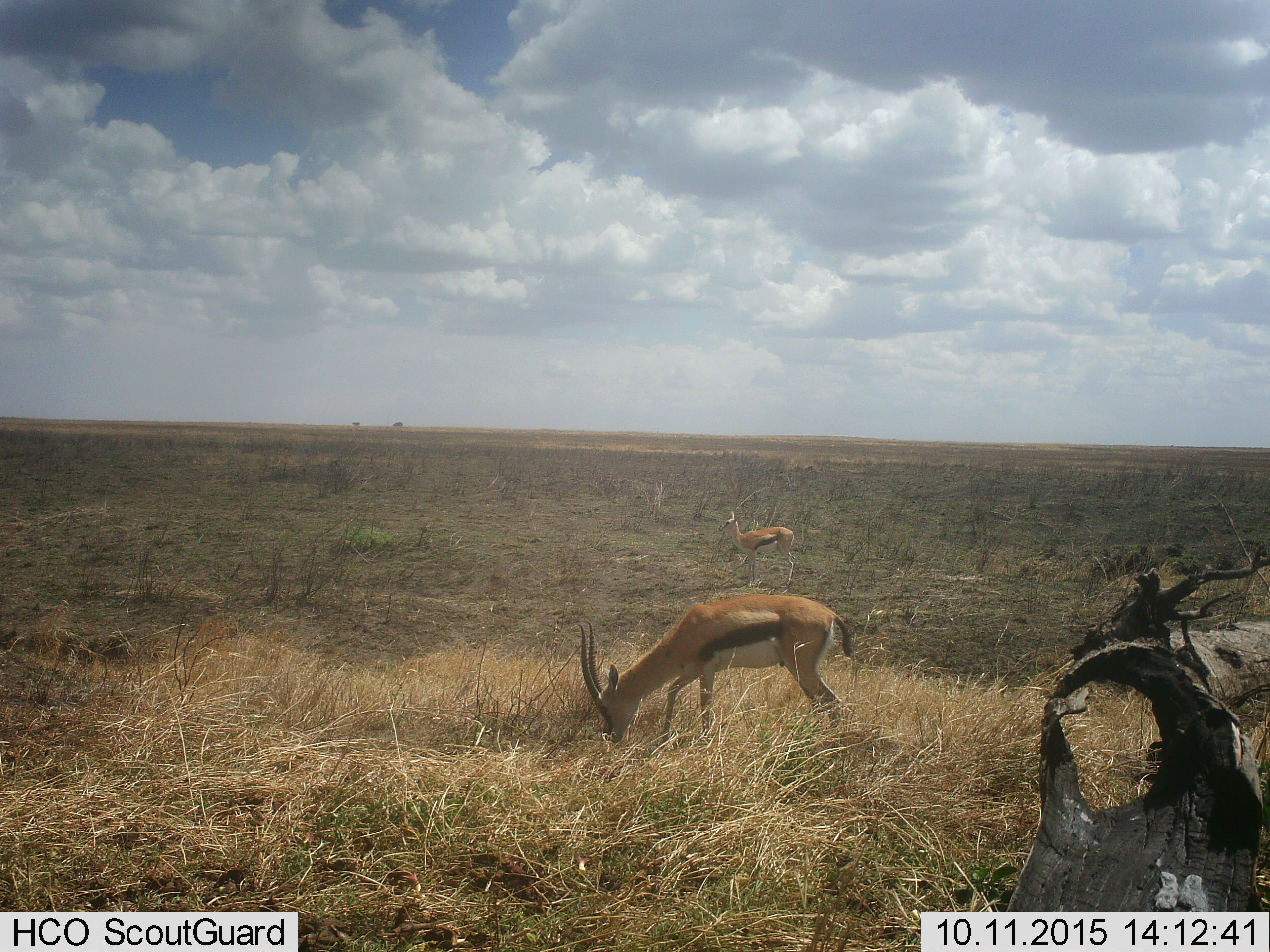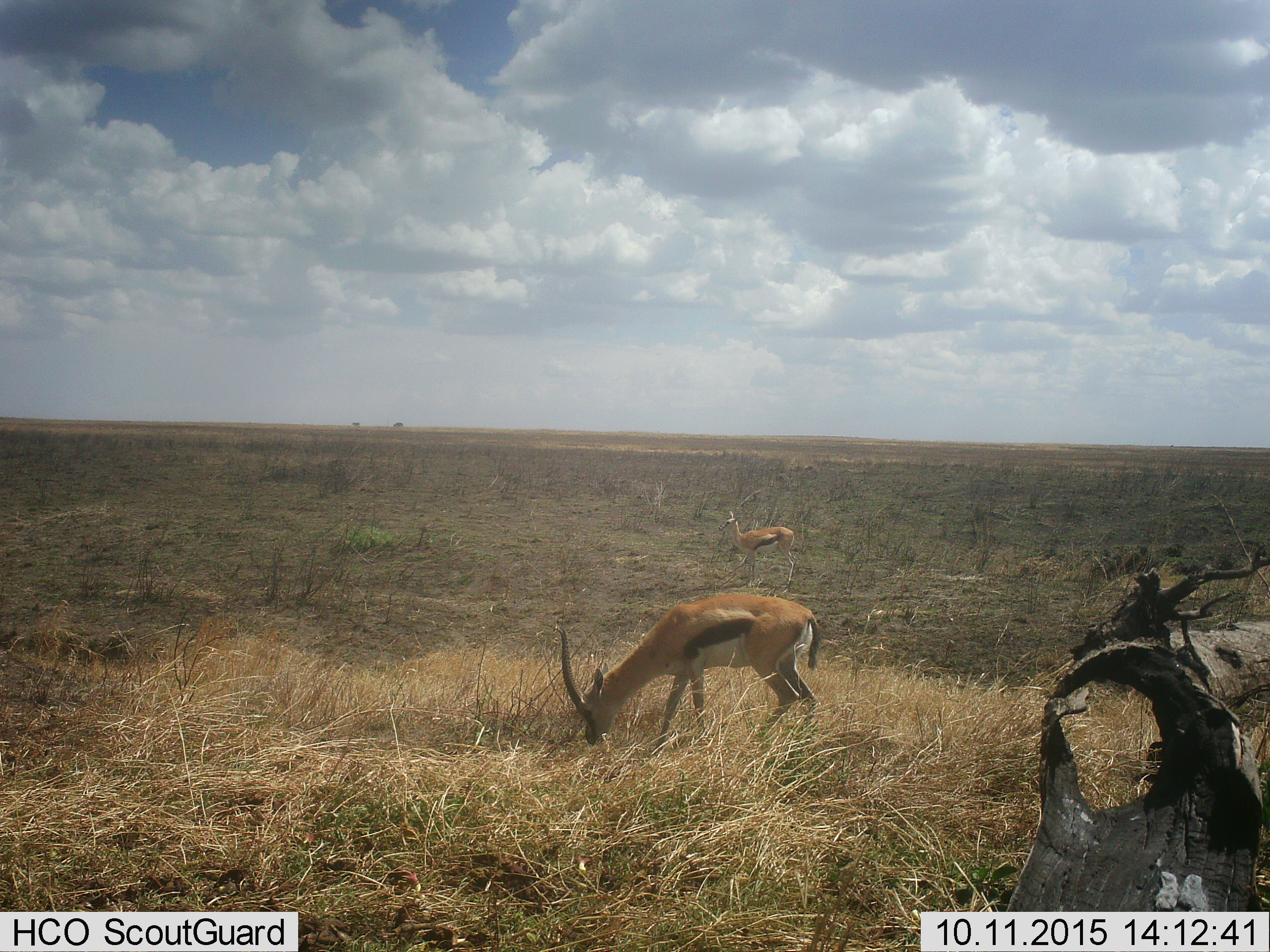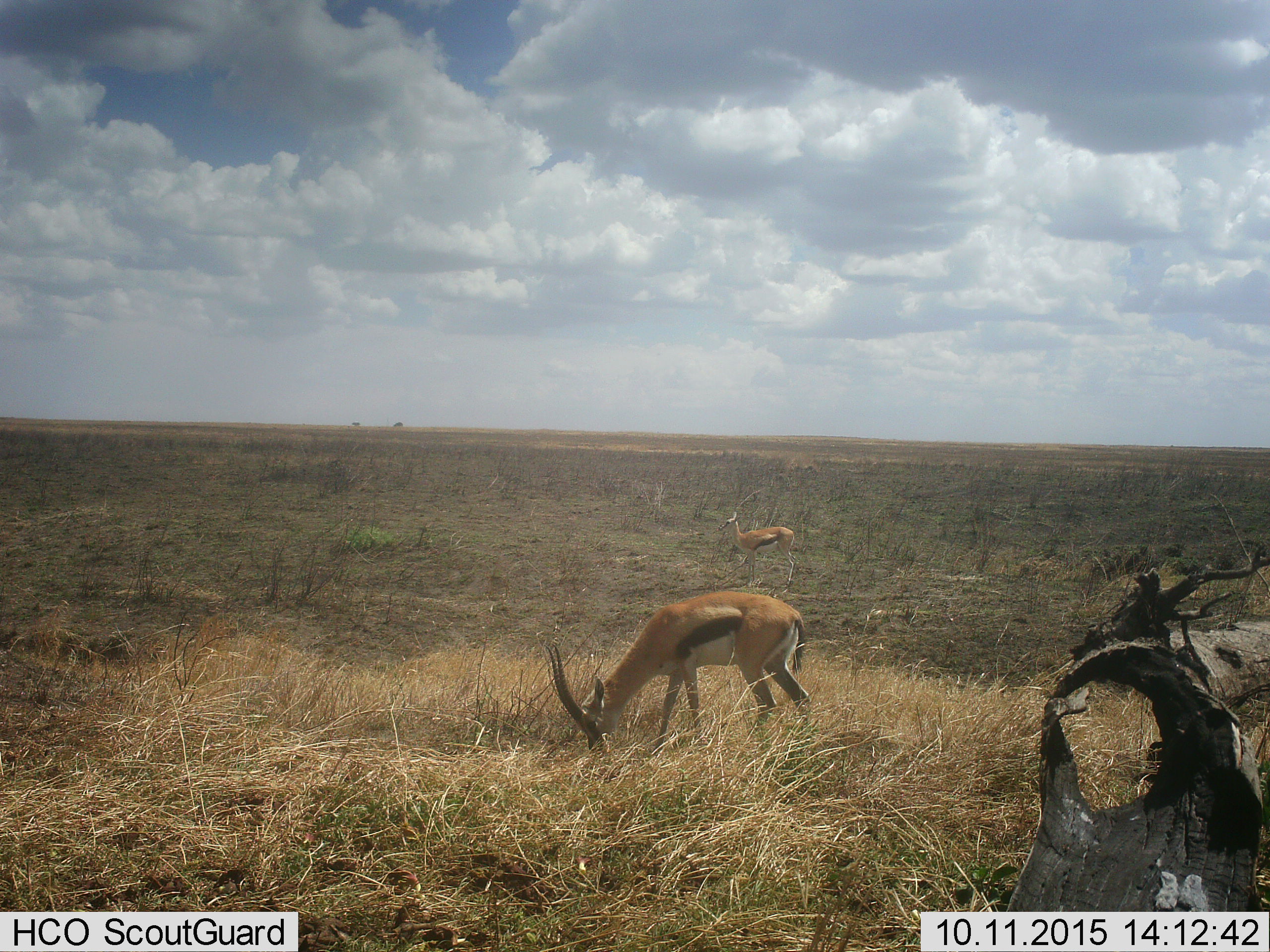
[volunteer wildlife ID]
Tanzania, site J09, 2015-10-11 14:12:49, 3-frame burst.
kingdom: Animalia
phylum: Chordata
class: Mammalia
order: Artiodactyla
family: Bovidae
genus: Eudorcas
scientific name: Eudorcas thomsonii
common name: thomson's gazelle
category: gazellethomsons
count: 2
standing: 75%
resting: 12%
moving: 12%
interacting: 0%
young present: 0%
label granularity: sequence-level